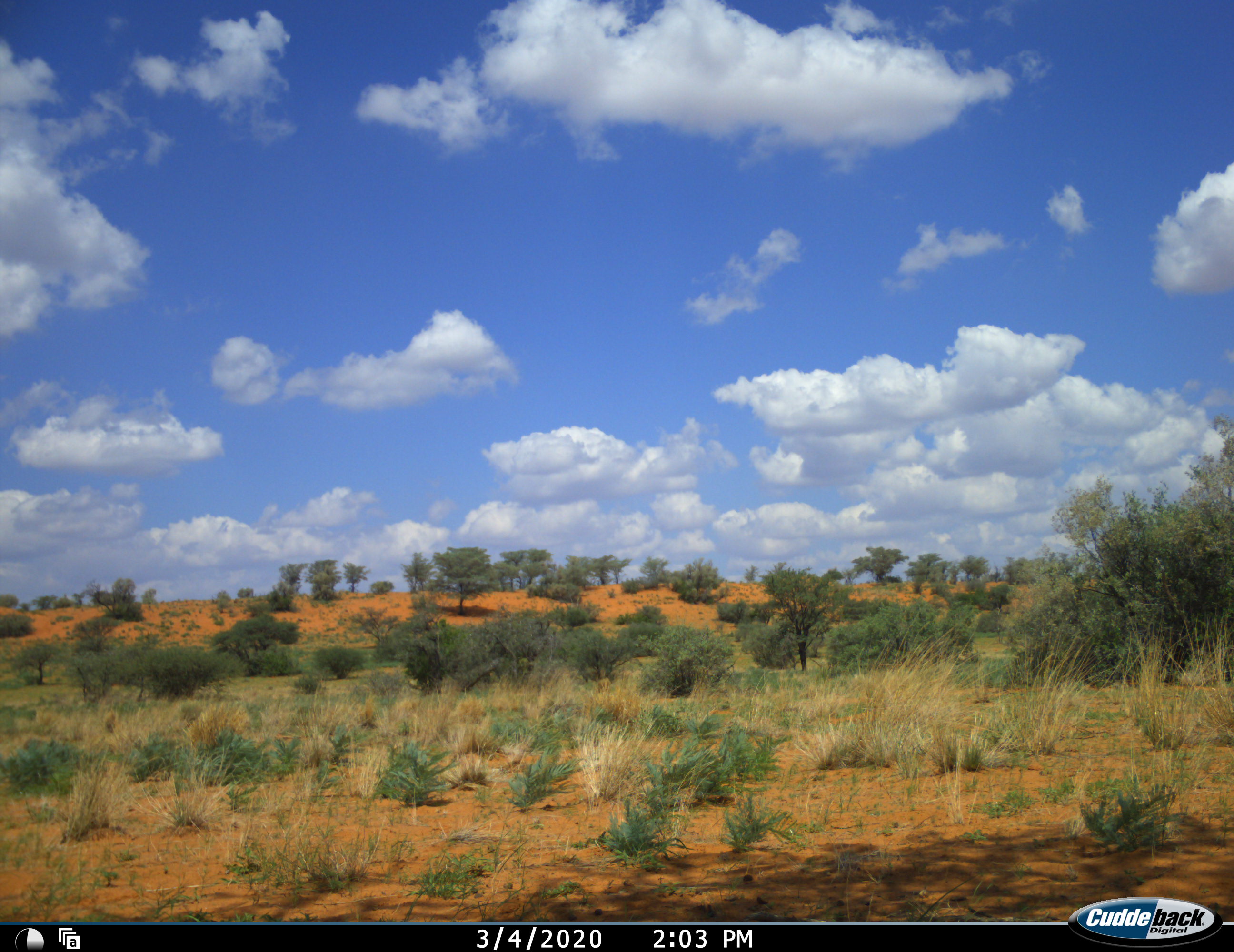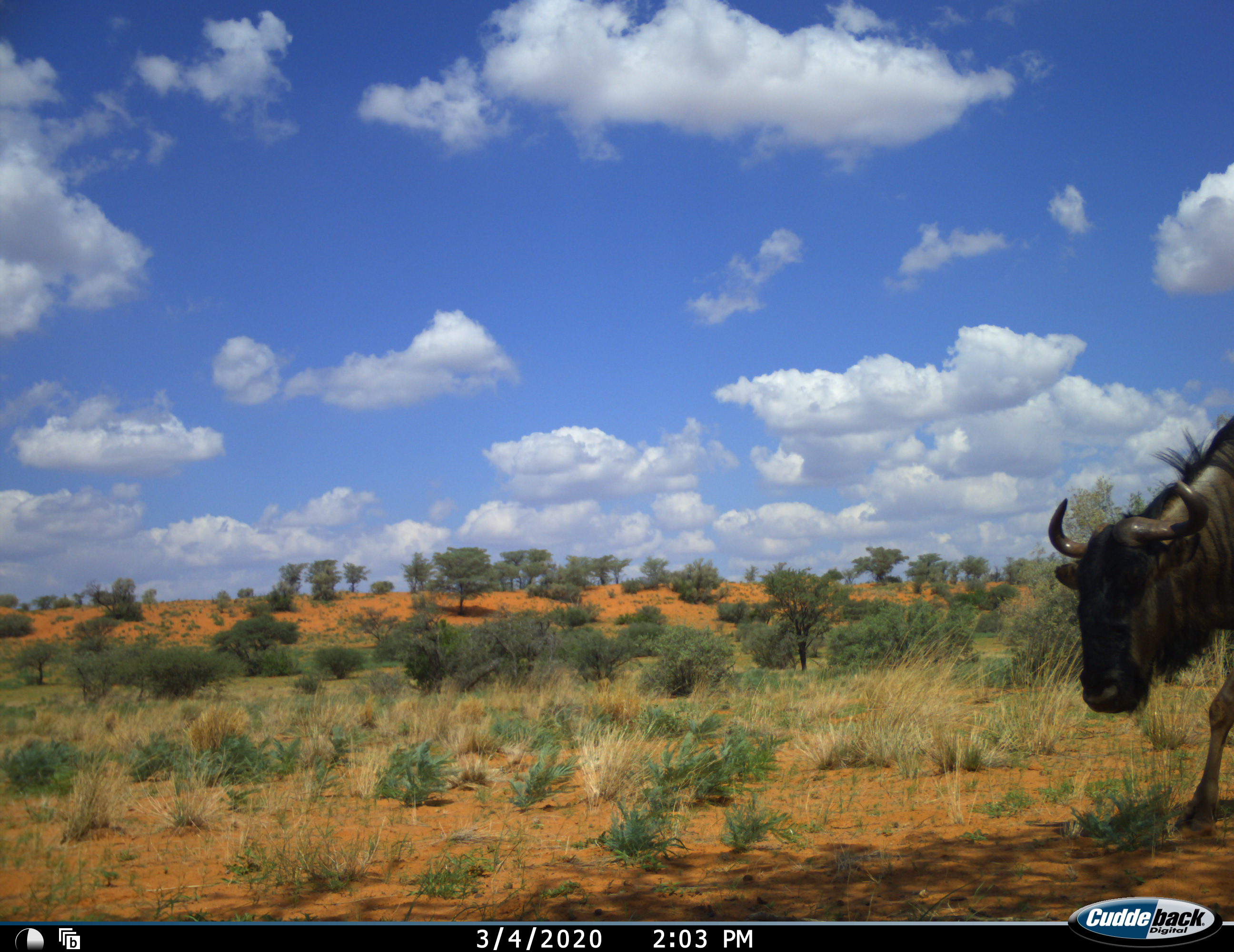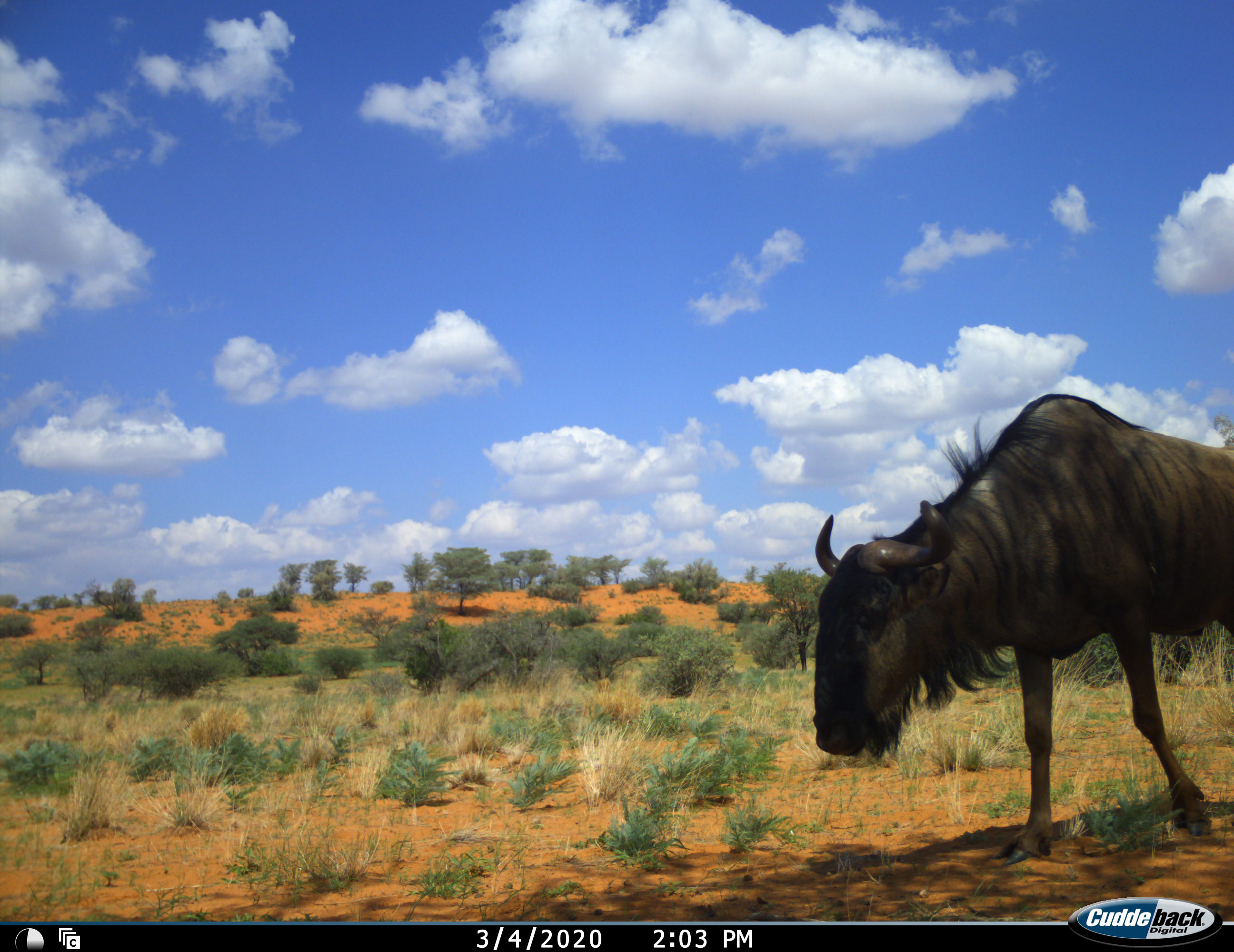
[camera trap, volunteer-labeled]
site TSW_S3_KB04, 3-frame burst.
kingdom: Animalia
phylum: Chordata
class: Mammalia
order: Artiodactyla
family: Bovidae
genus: Connochaetes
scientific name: Connochaetes taurinus taurinus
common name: blue wildebeest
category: wildebeestblue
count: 1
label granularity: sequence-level